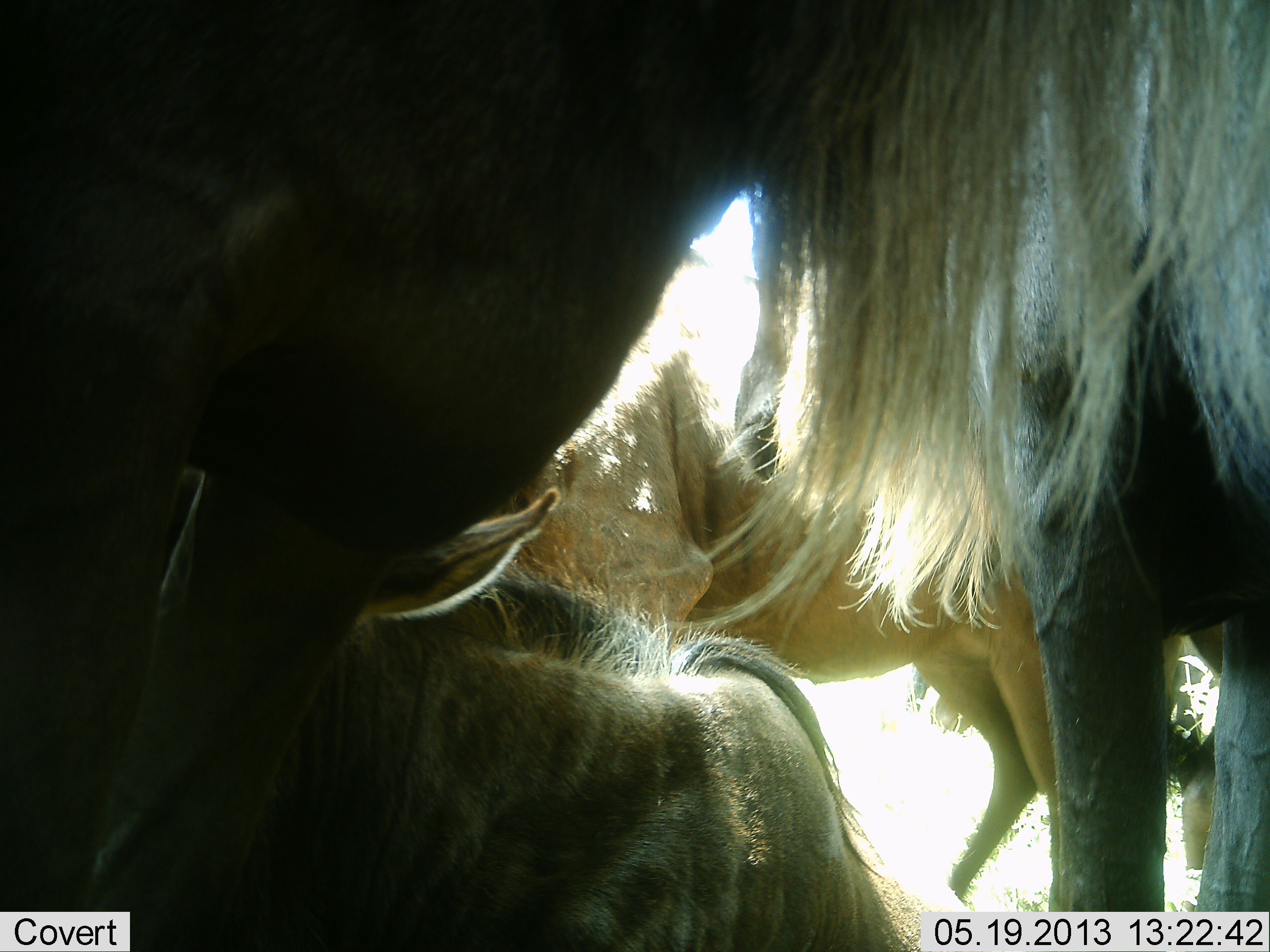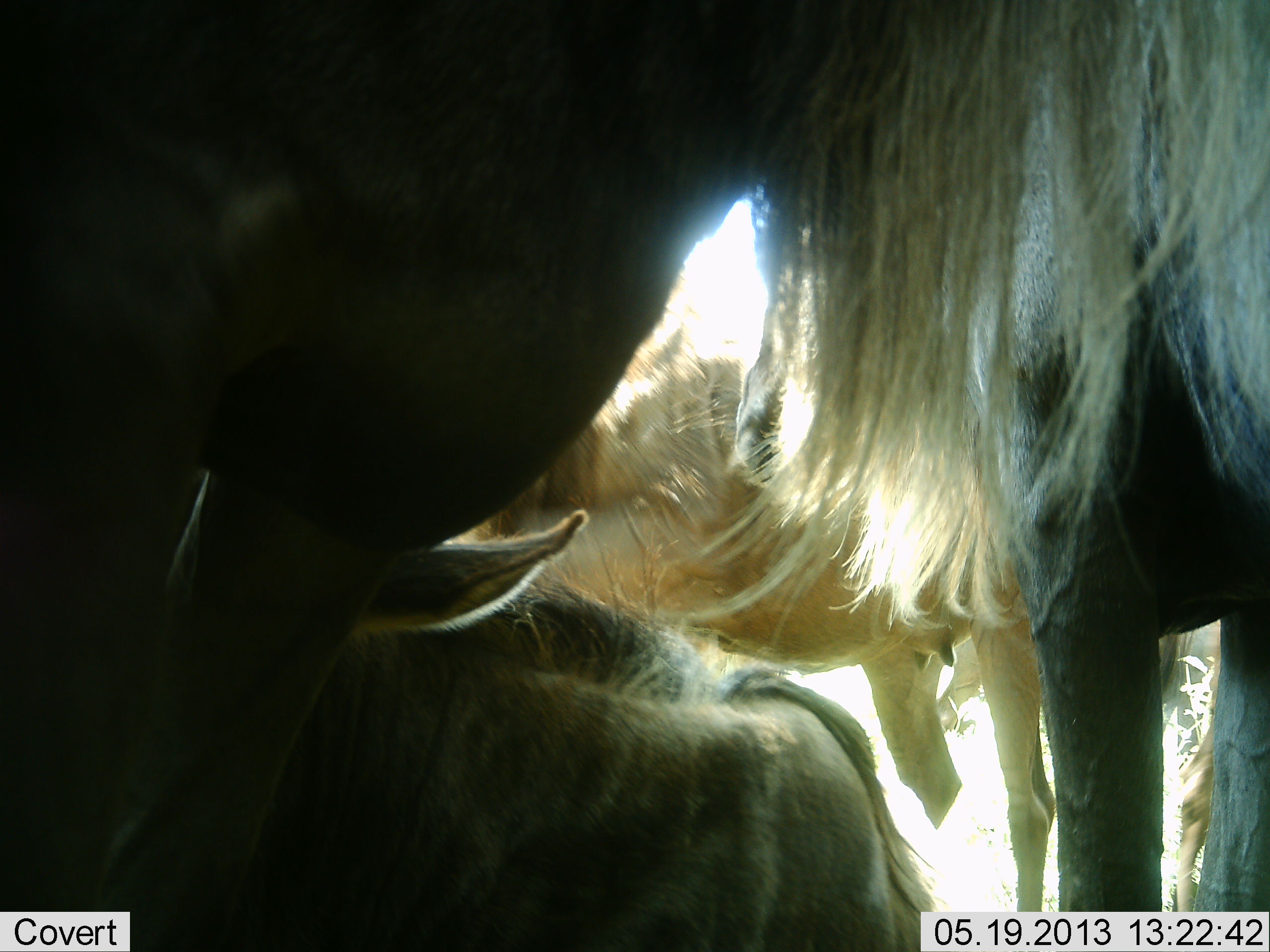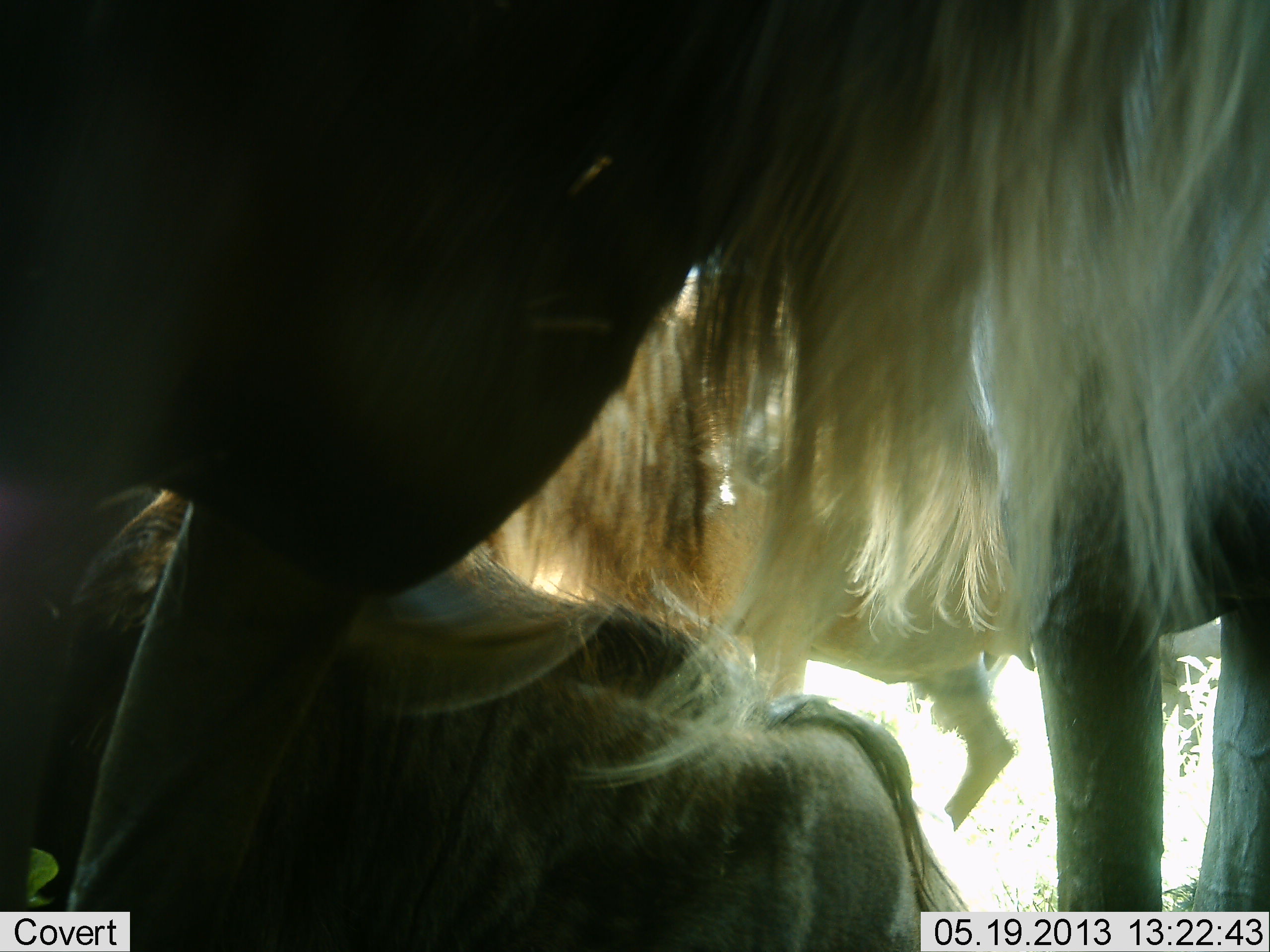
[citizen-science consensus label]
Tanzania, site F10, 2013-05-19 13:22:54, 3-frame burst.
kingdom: Animalia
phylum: Chordata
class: Mammalia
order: Artiodactyla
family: Bovidae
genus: Connochaetes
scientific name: Connochaetes taurinus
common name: blue wildebeest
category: wildebeest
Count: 4.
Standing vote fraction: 91%.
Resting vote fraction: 73%.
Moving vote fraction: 9%.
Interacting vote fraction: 14%.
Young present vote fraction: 18%.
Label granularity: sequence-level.